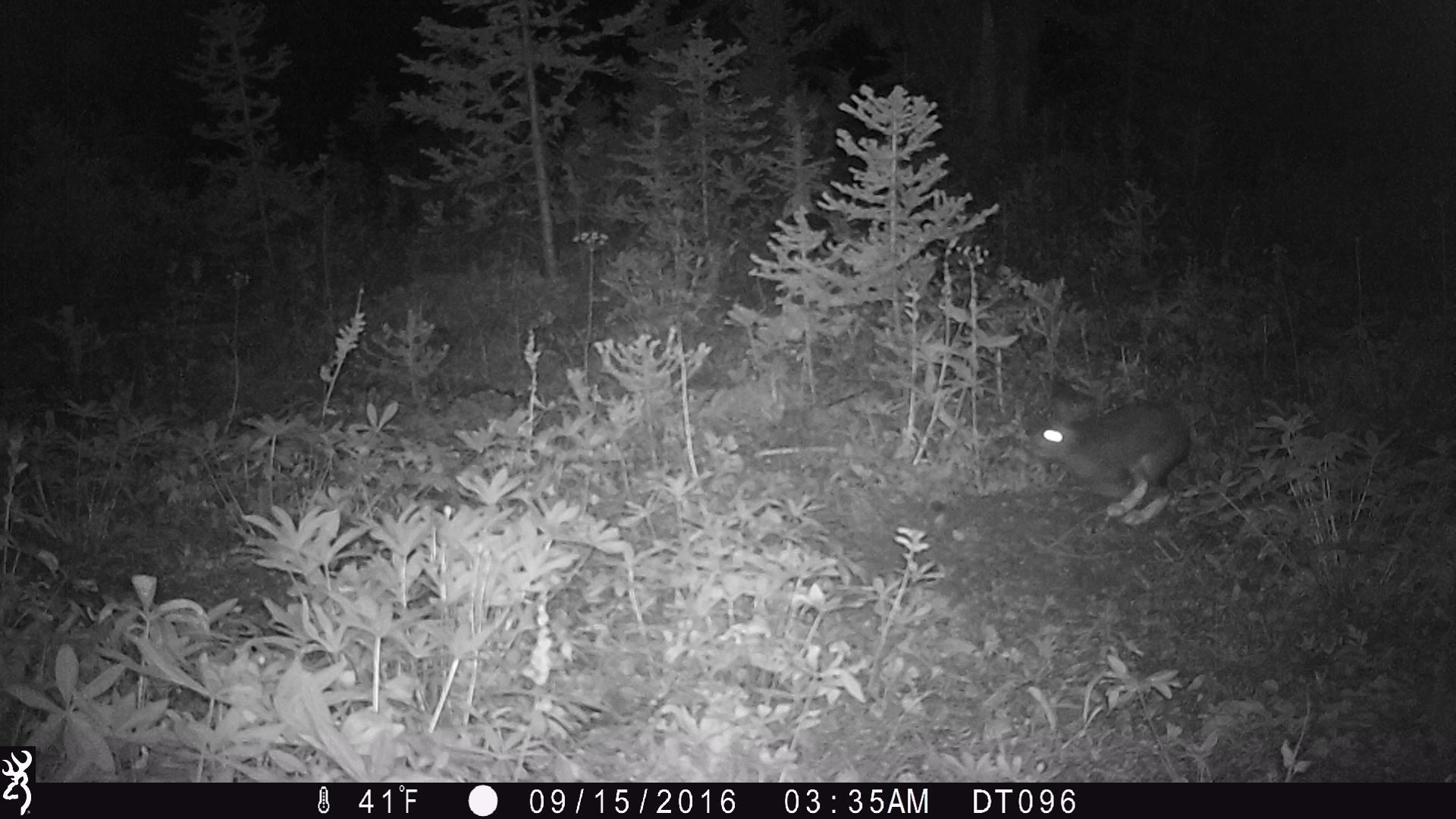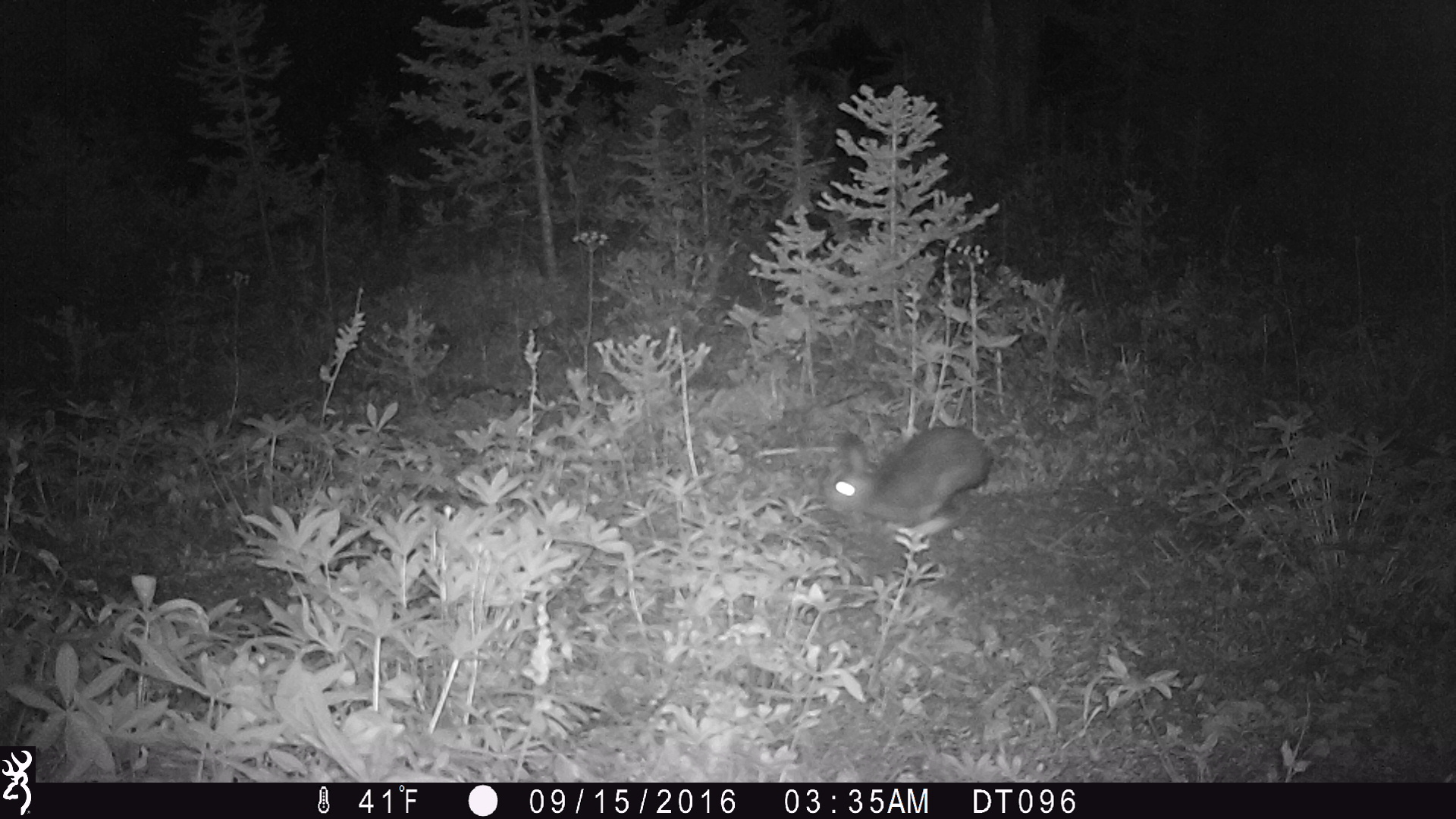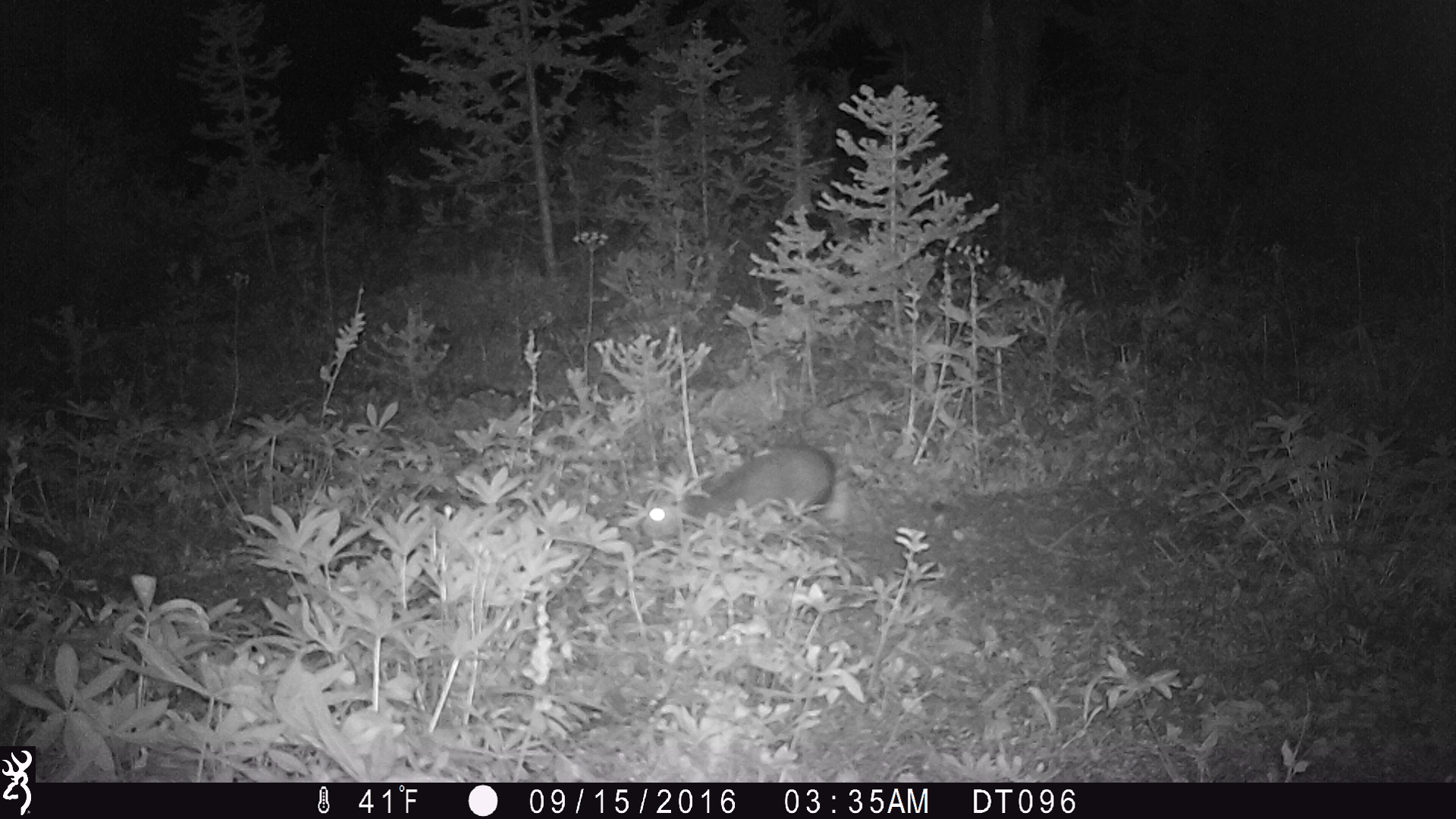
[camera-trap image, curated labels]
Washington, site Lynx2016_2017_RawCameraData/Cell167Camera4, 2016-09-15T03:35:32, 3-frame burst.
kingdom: Animalia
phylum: Chordata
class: Mammalia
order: Lagomorpha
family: Leporidae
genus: Lepus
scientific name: Lepus americanus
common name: snowshoe hare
Lepus americanus (snowshoe hare). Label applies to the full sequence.